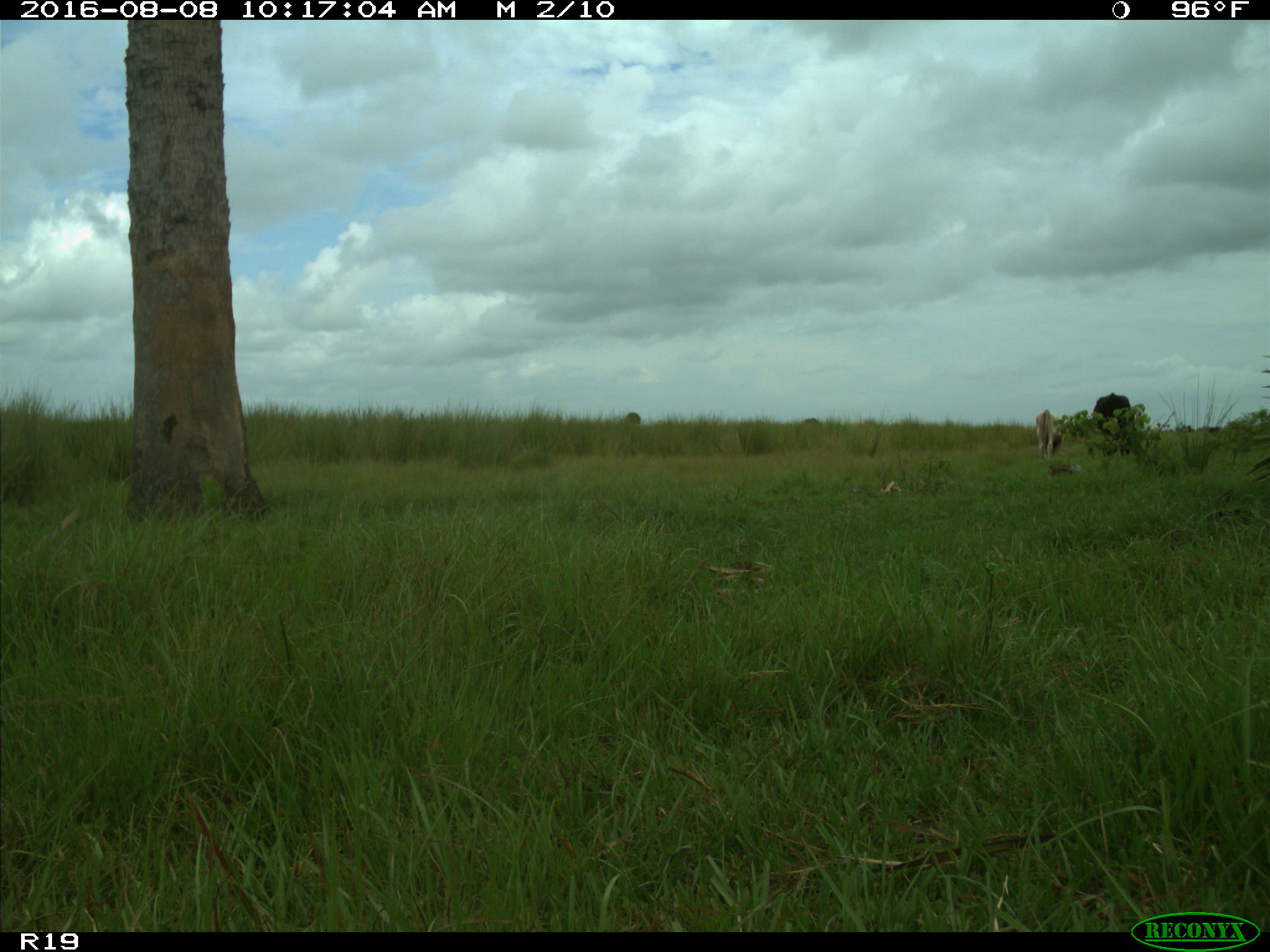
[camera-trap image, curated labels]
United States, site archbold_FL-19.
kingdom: Animalia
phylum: Chordata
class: Mammalia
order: Artiodactyla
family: Bovidae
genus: Bos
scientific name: Bos taurus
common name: domestic cow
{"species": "Bos taurus (domestic cow)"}